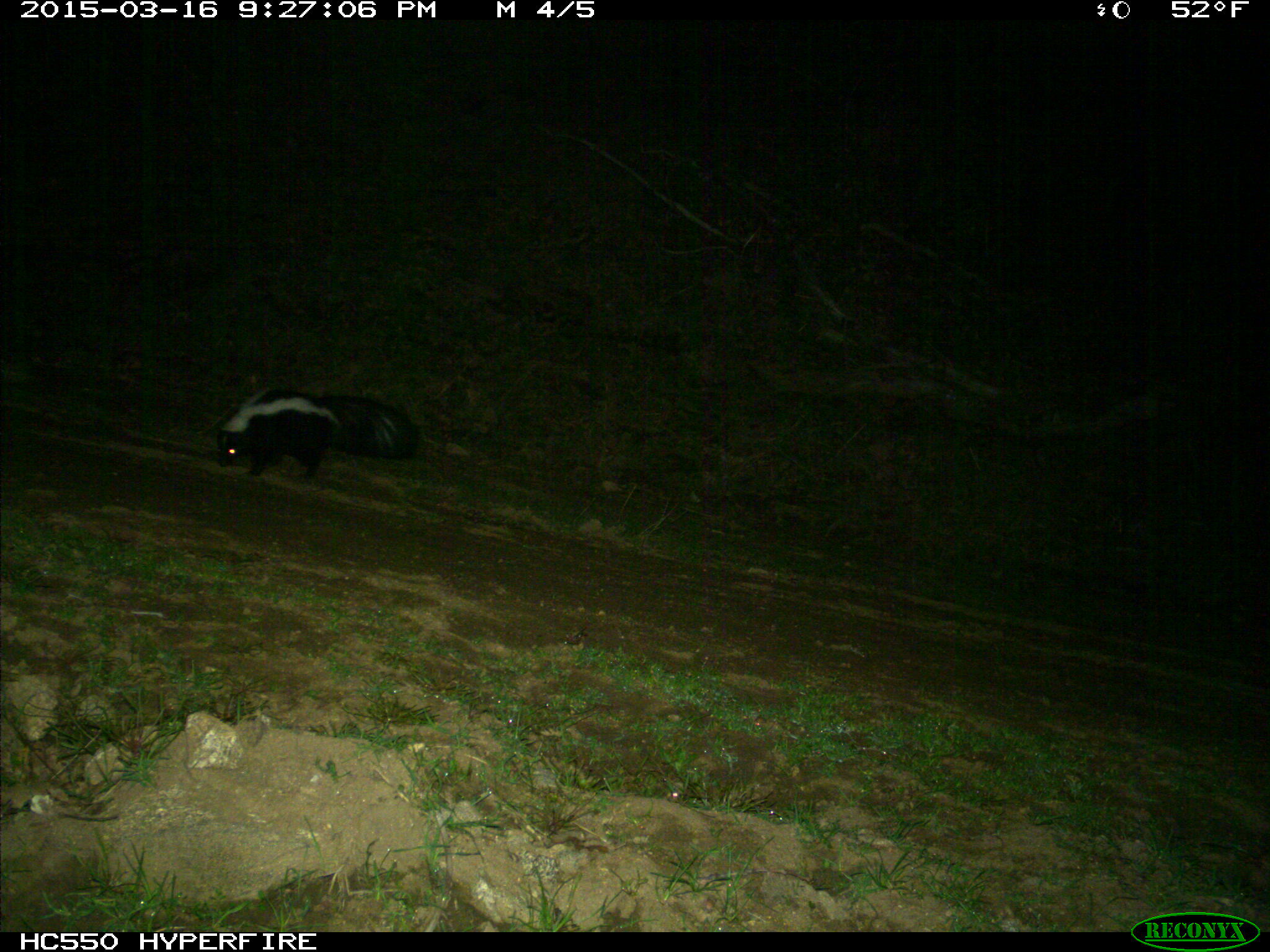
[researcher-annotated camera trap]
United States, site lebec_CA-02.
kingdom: Animalia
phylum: Chordata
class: Mammalia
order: Carnivora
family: Mephitidae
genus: Mephitis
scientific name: Mephitis mephitis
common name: striped skunk